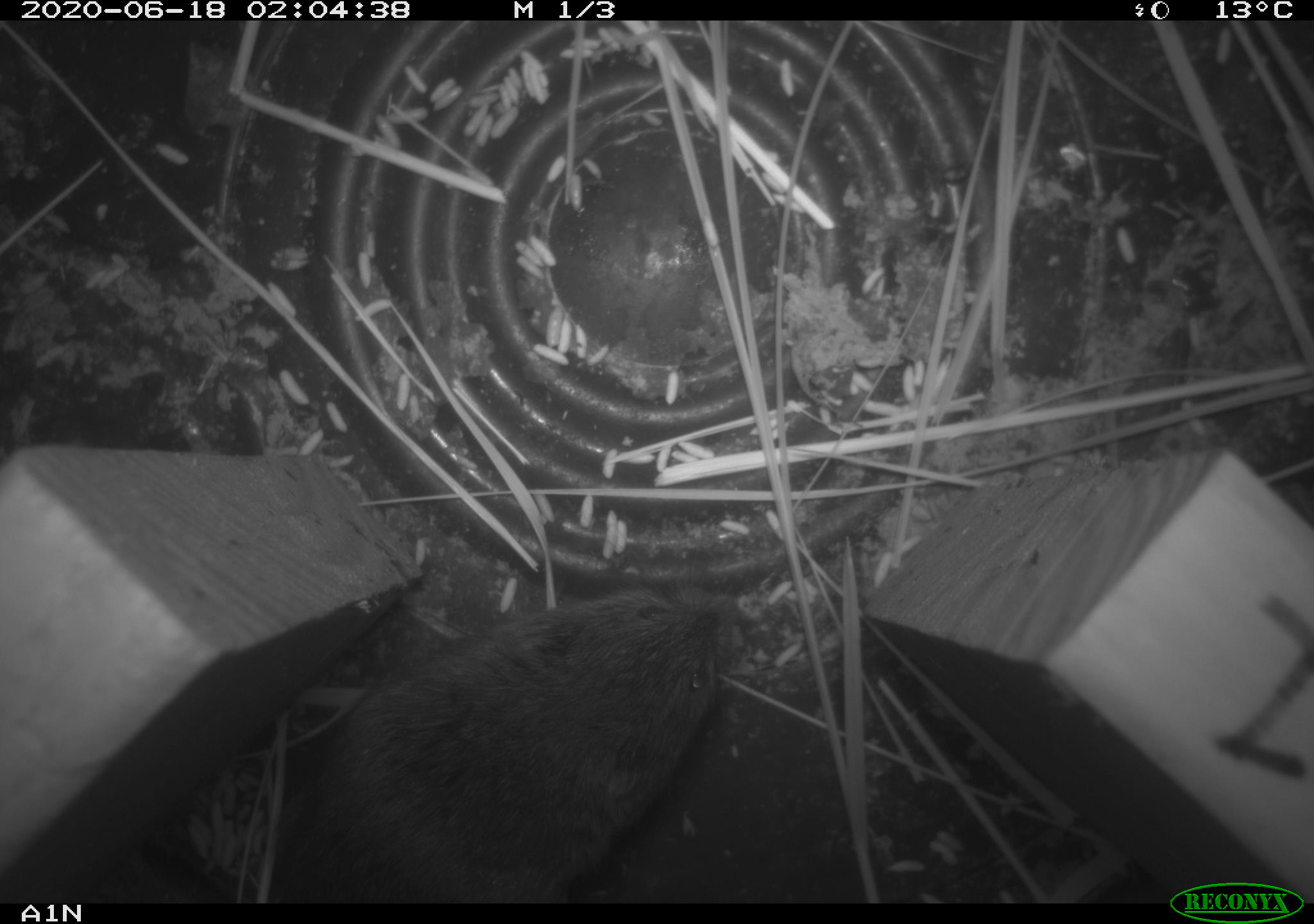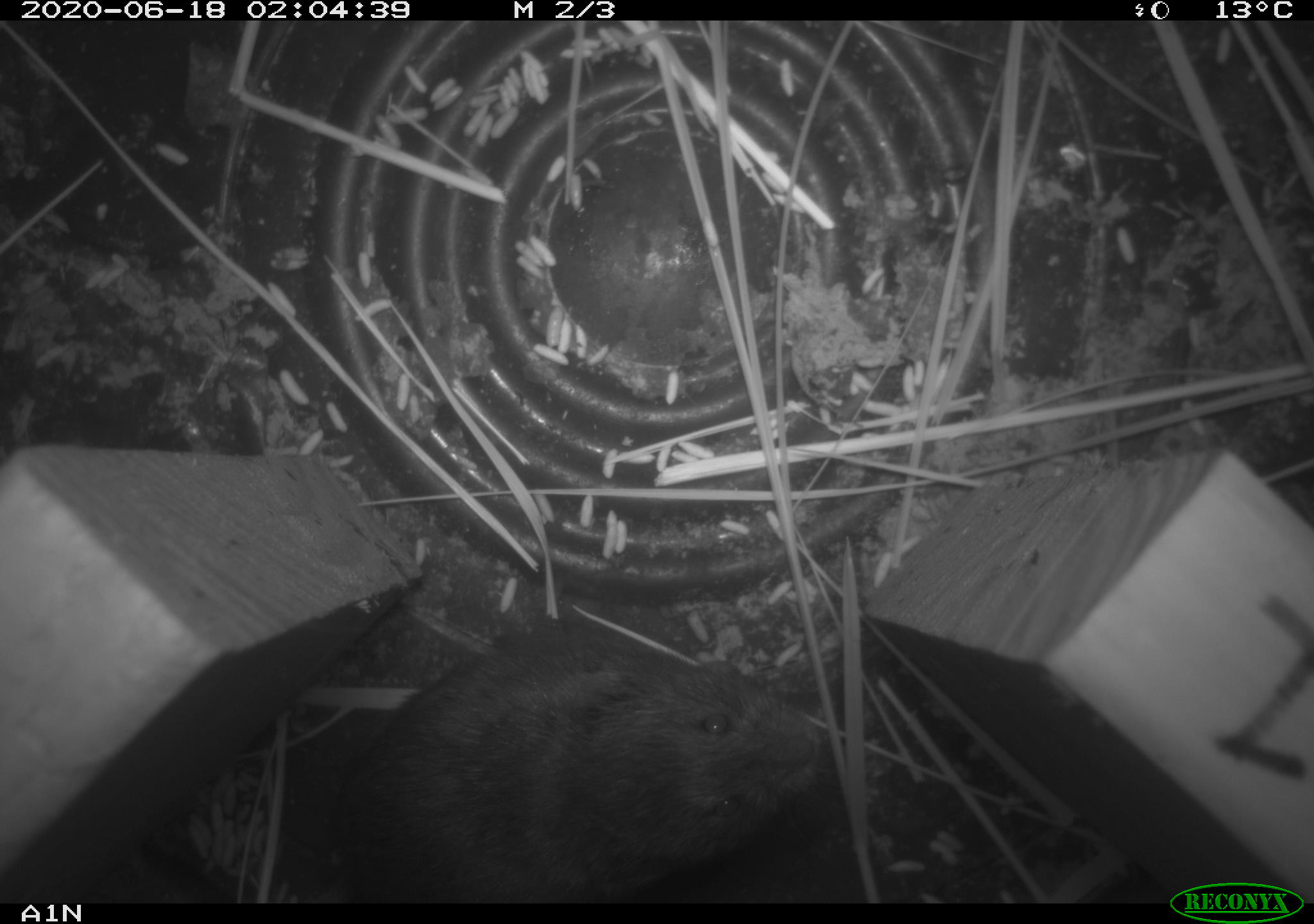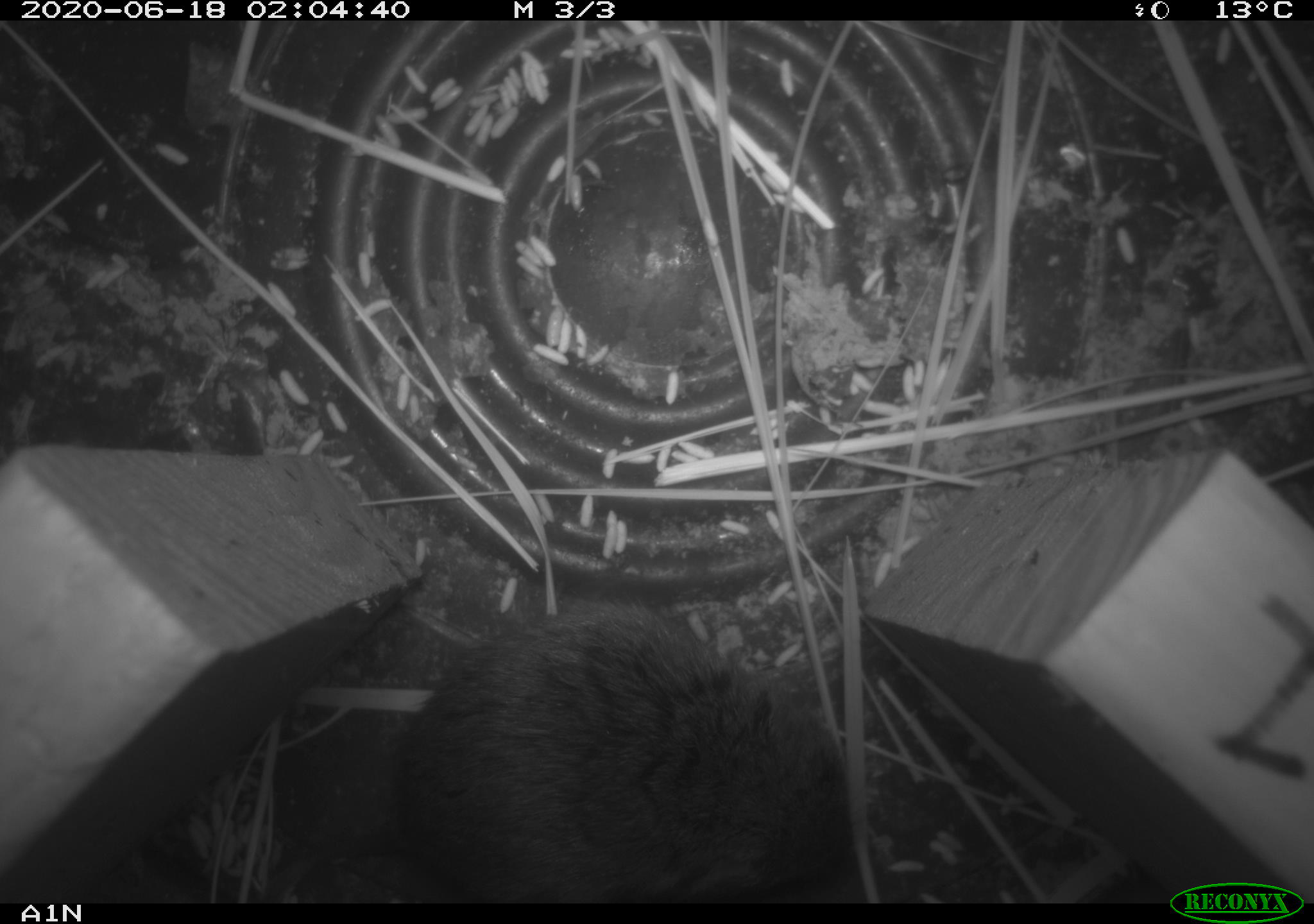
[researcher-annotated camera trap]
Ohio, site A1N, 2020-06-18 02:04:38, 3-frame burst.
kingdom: Animalia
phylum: Chordata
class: Mammalia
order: Rodentia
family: Cricetidae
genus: Microtus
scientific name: Microtus pennsylvanicus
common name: meadow vole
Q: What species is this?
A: Meadow vole (Microtus pennsylvanicus).